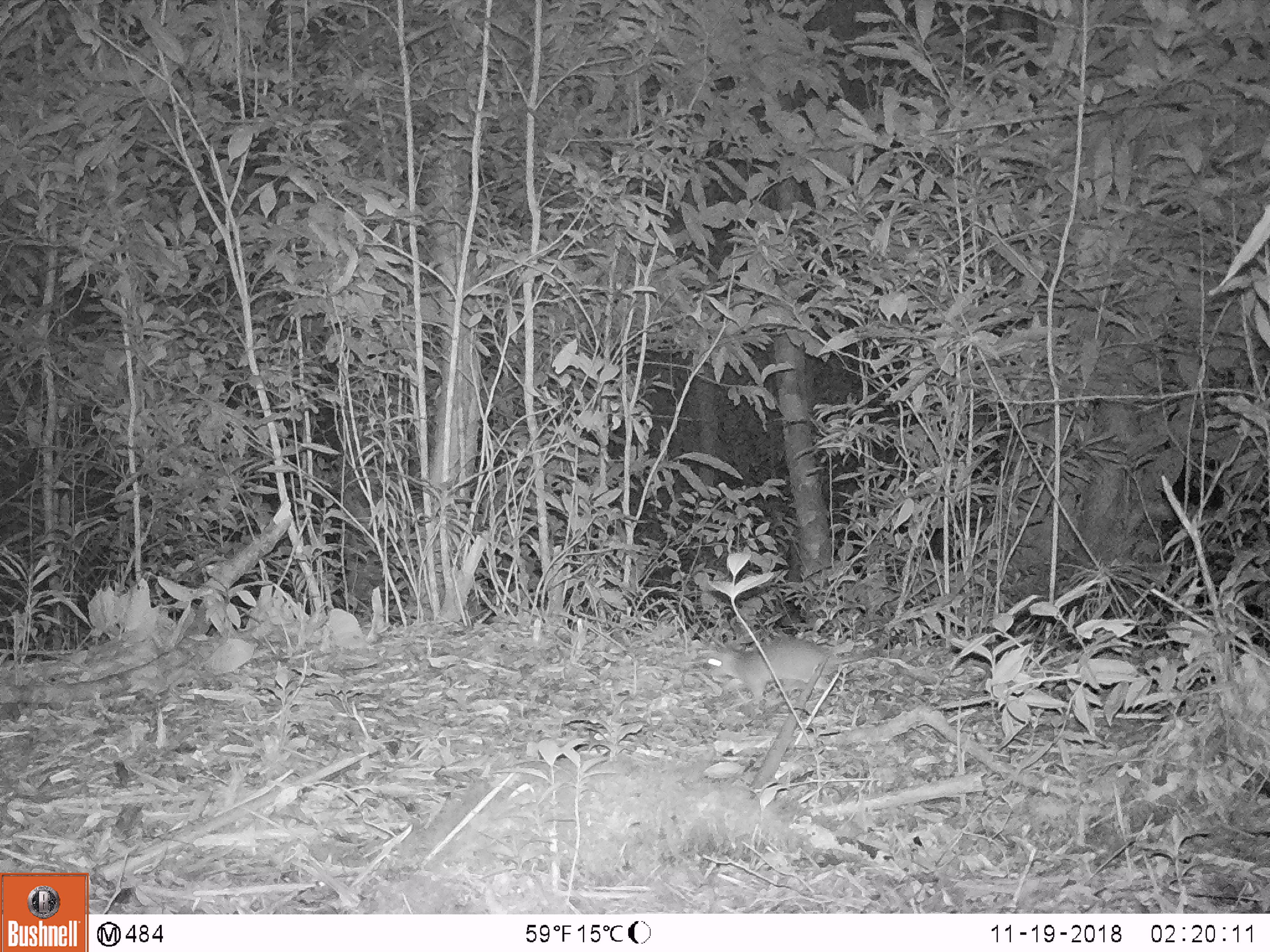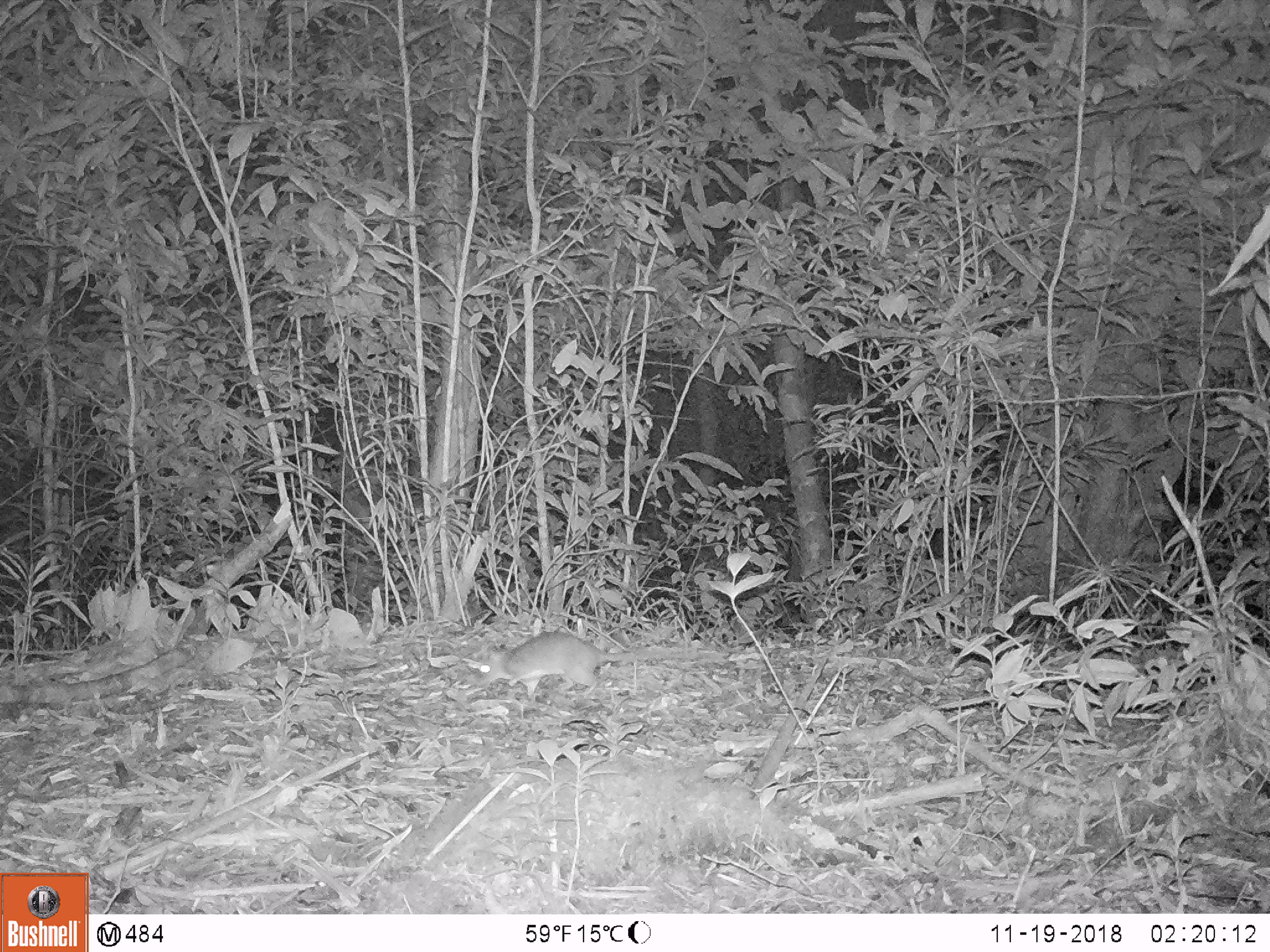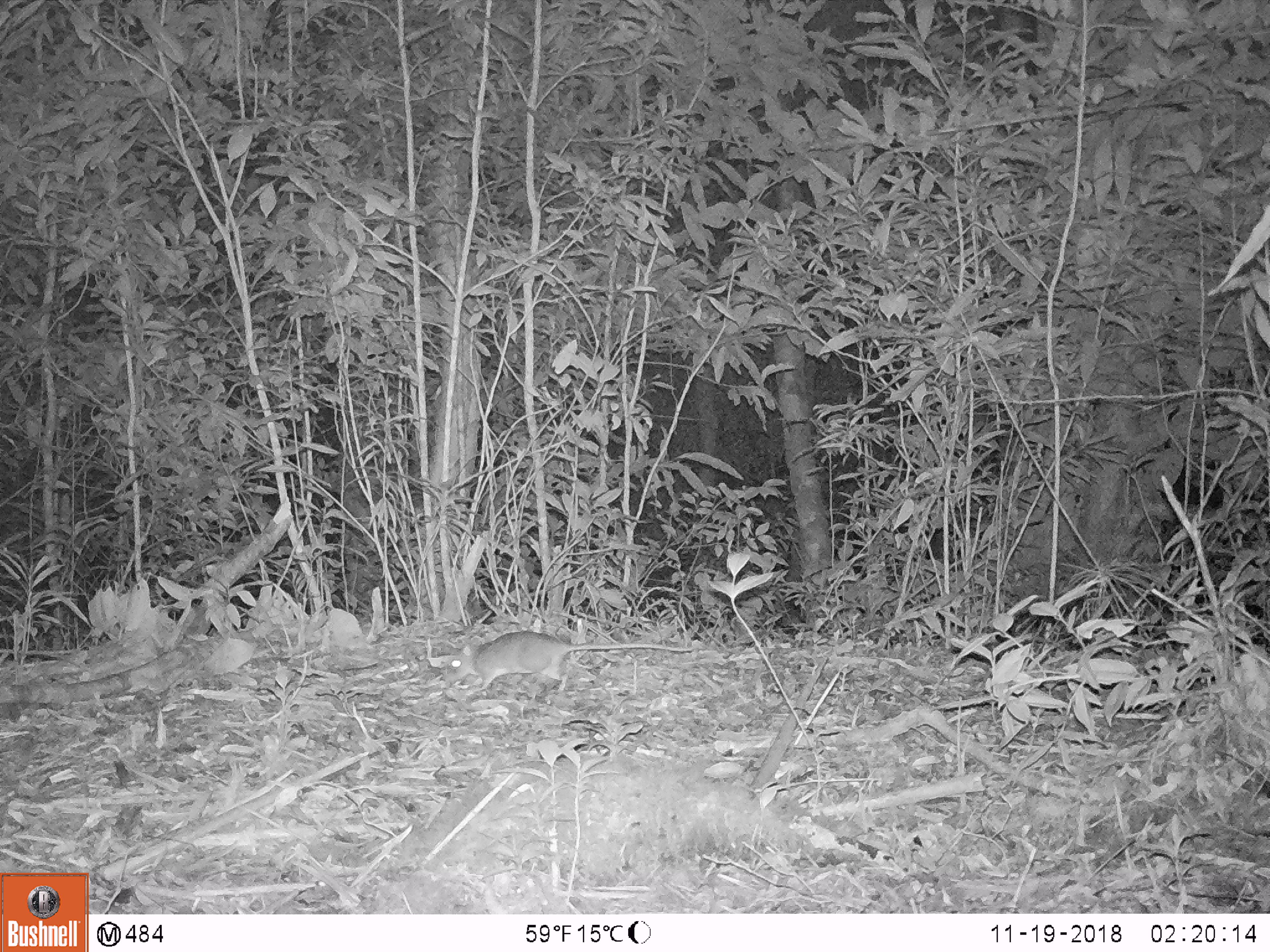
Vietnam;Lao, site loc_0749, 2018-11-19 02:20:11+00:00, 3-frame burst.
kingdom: Animalia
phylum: Chordata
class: Mammalia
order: Rodentia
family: Muridae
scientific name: Muridae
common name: old-world mice and rats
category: unidentified murid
Unidentified murid (old-world mice and rats) (Muridae). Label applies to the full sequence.